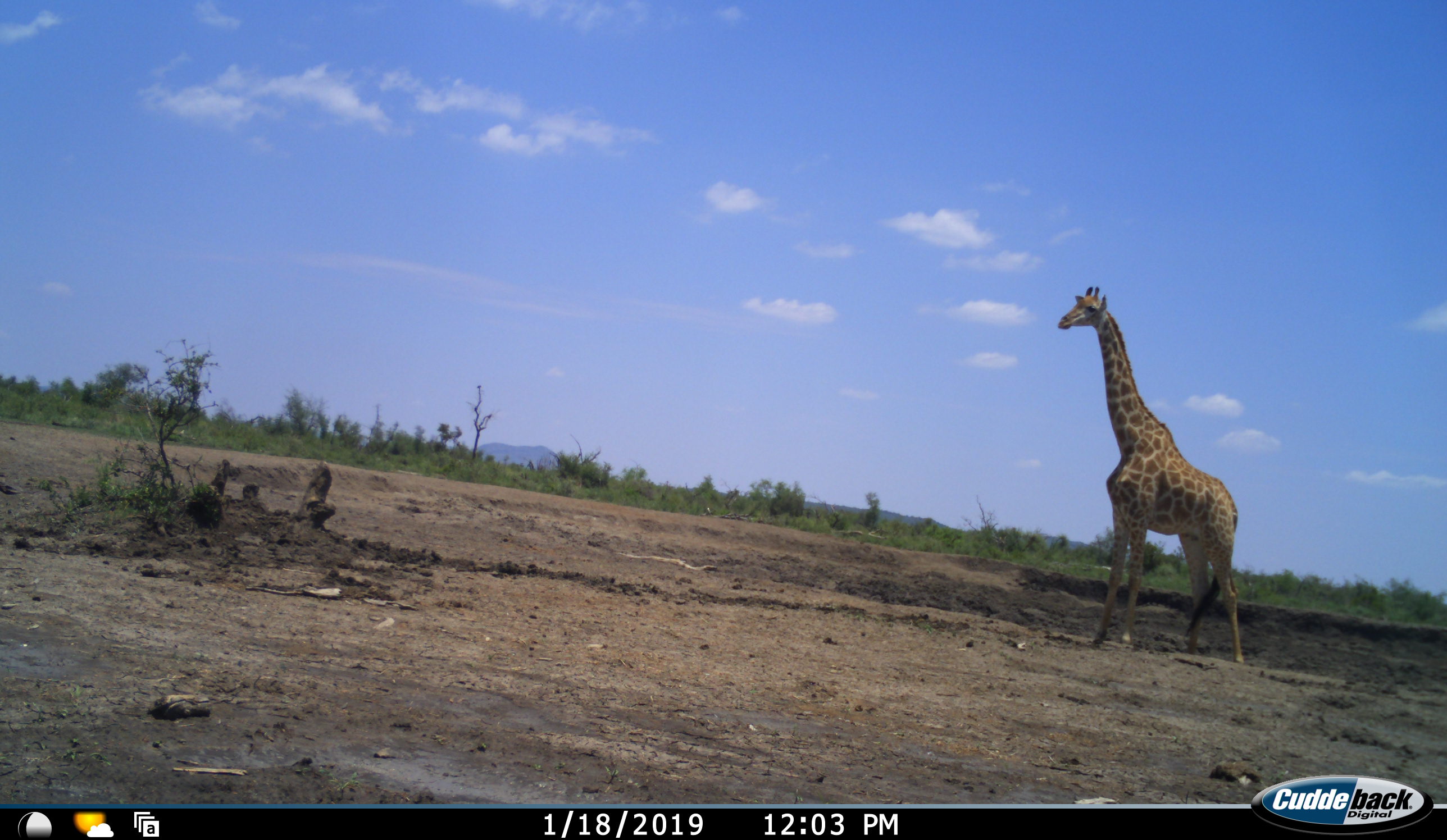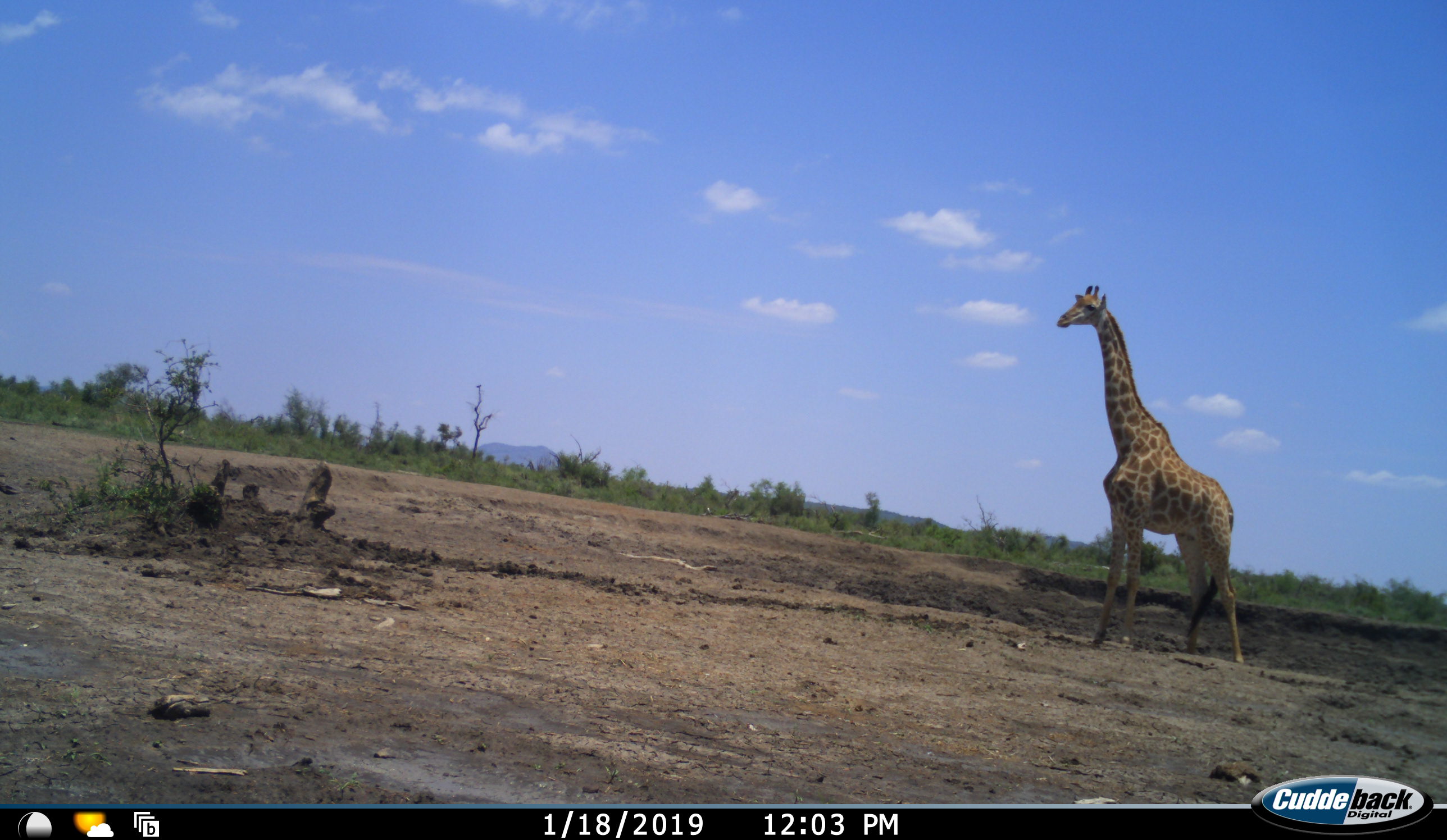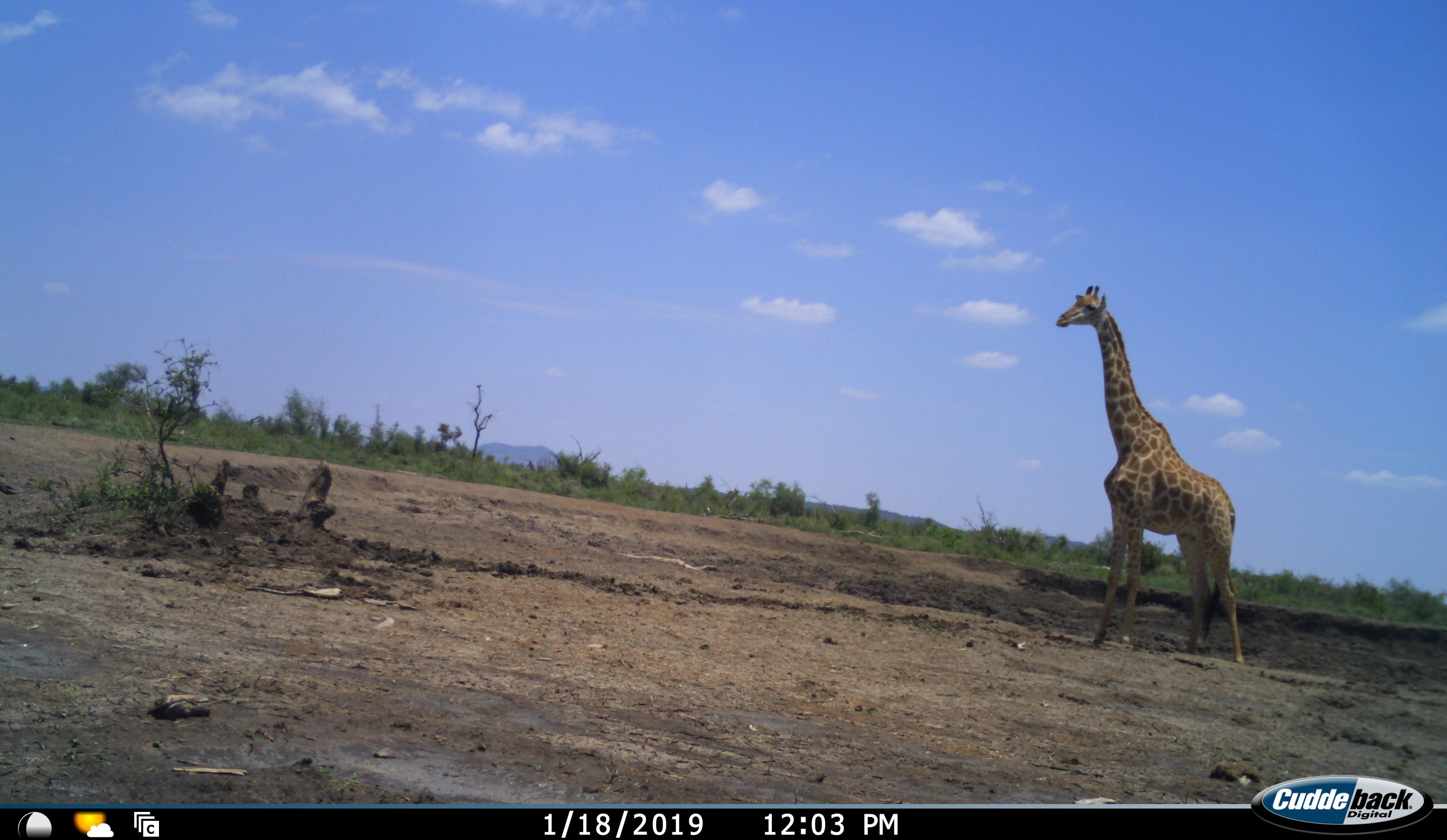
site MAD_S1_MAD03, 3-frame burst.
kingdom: Animalia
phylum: Chordata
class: Mammalia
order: Artiodactyla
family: Giraffidae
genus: Giraffa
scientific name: Giraffa camelopardalis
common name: giraffe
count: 1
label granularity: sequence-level